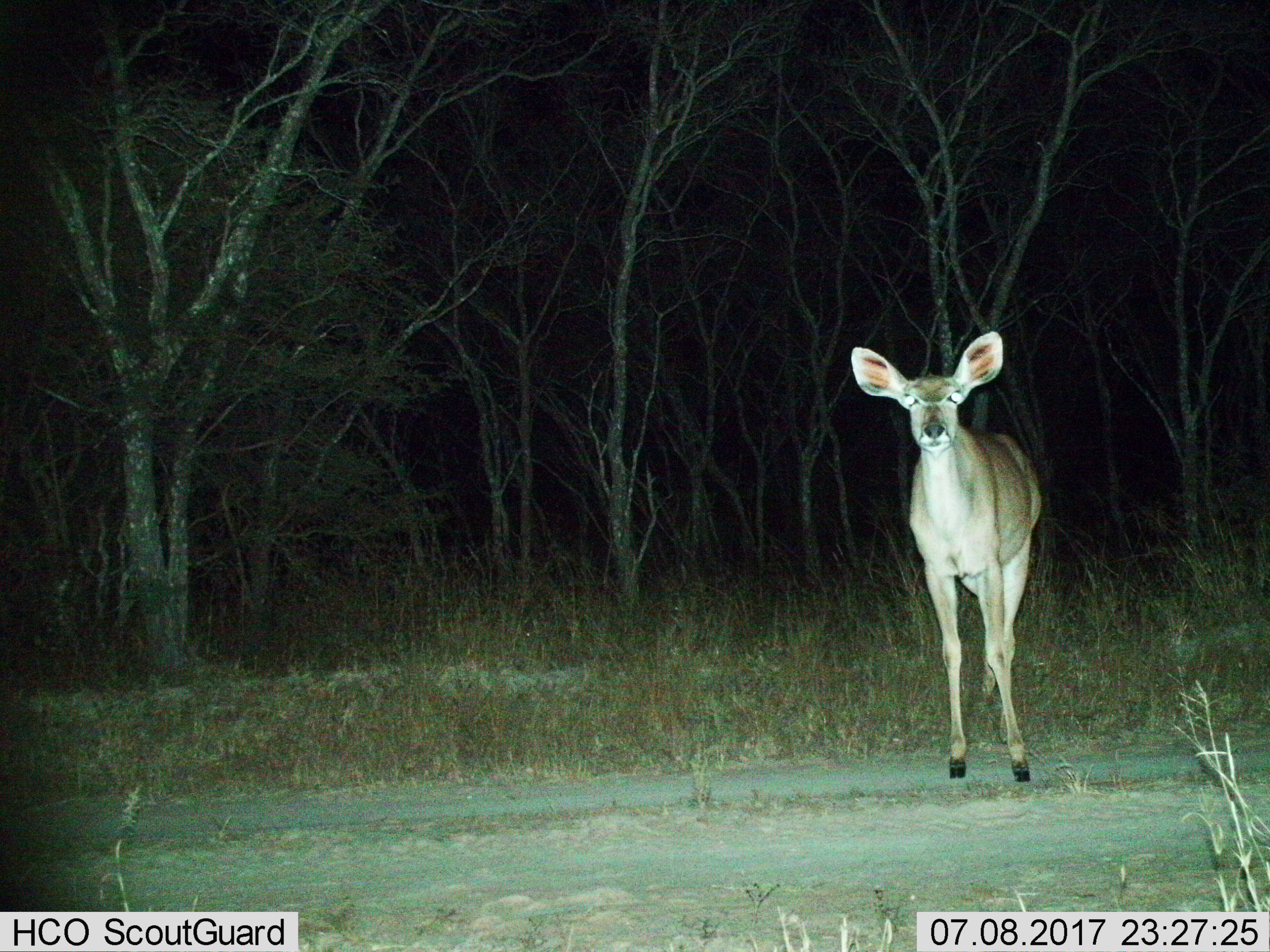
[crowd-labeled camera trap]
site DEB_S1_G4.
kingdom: Animalia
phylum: Chordata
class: Mammalia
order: Artiodactyla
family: Bovidae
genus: Tragelaphus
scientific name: Tragelaphus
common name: kudu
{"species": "kudu (Tragelaphus)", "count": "1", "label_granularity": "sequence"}